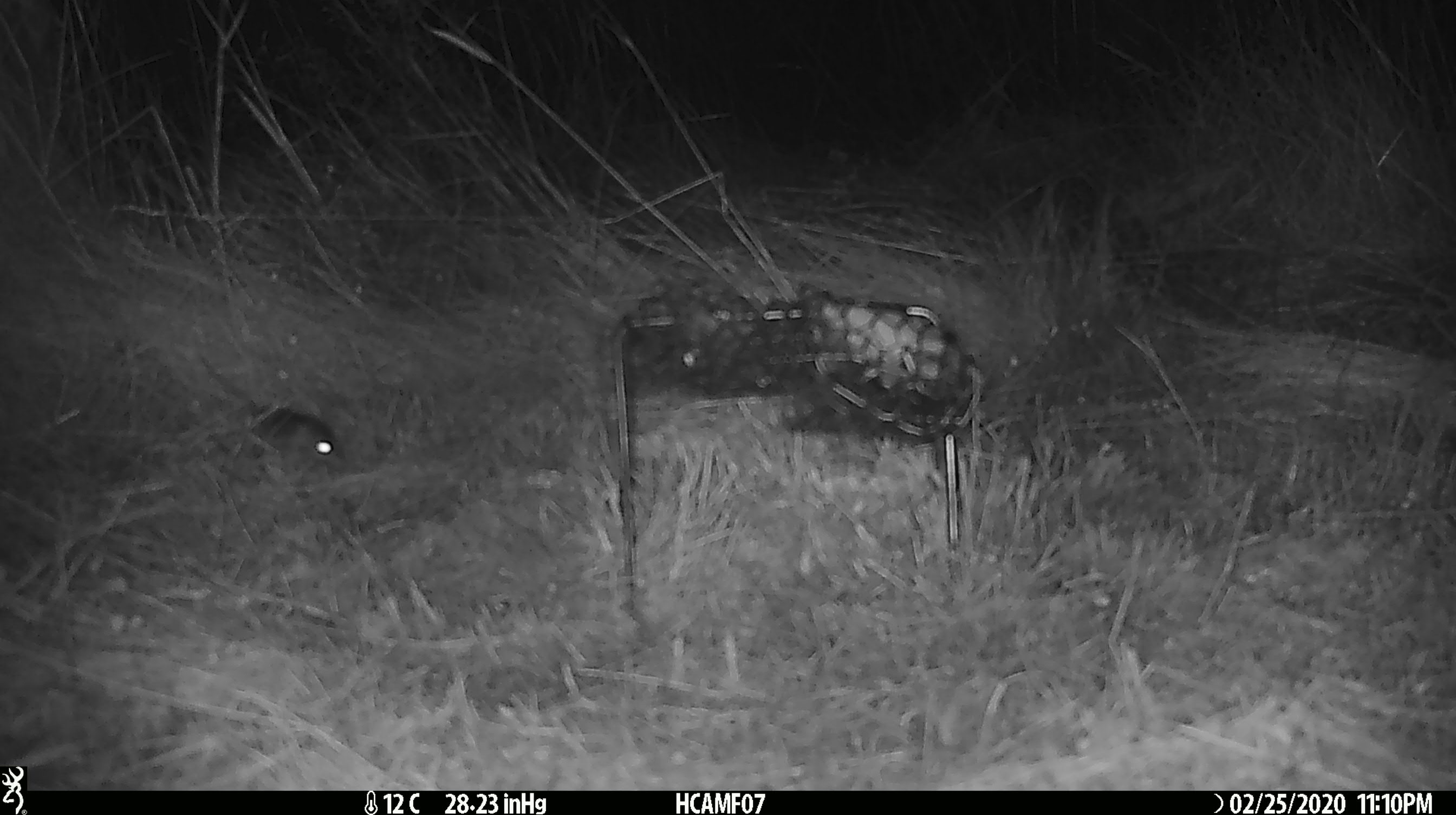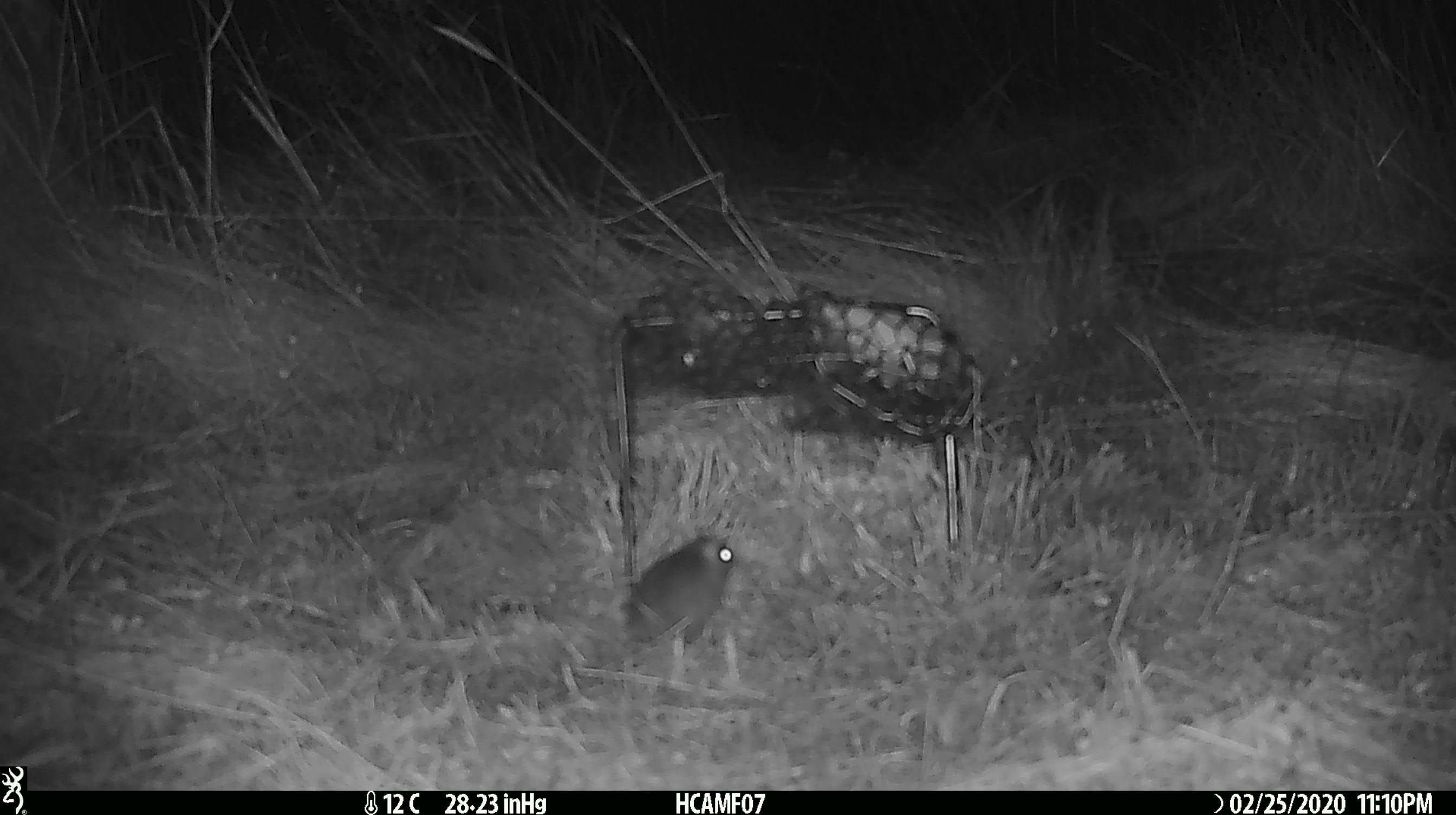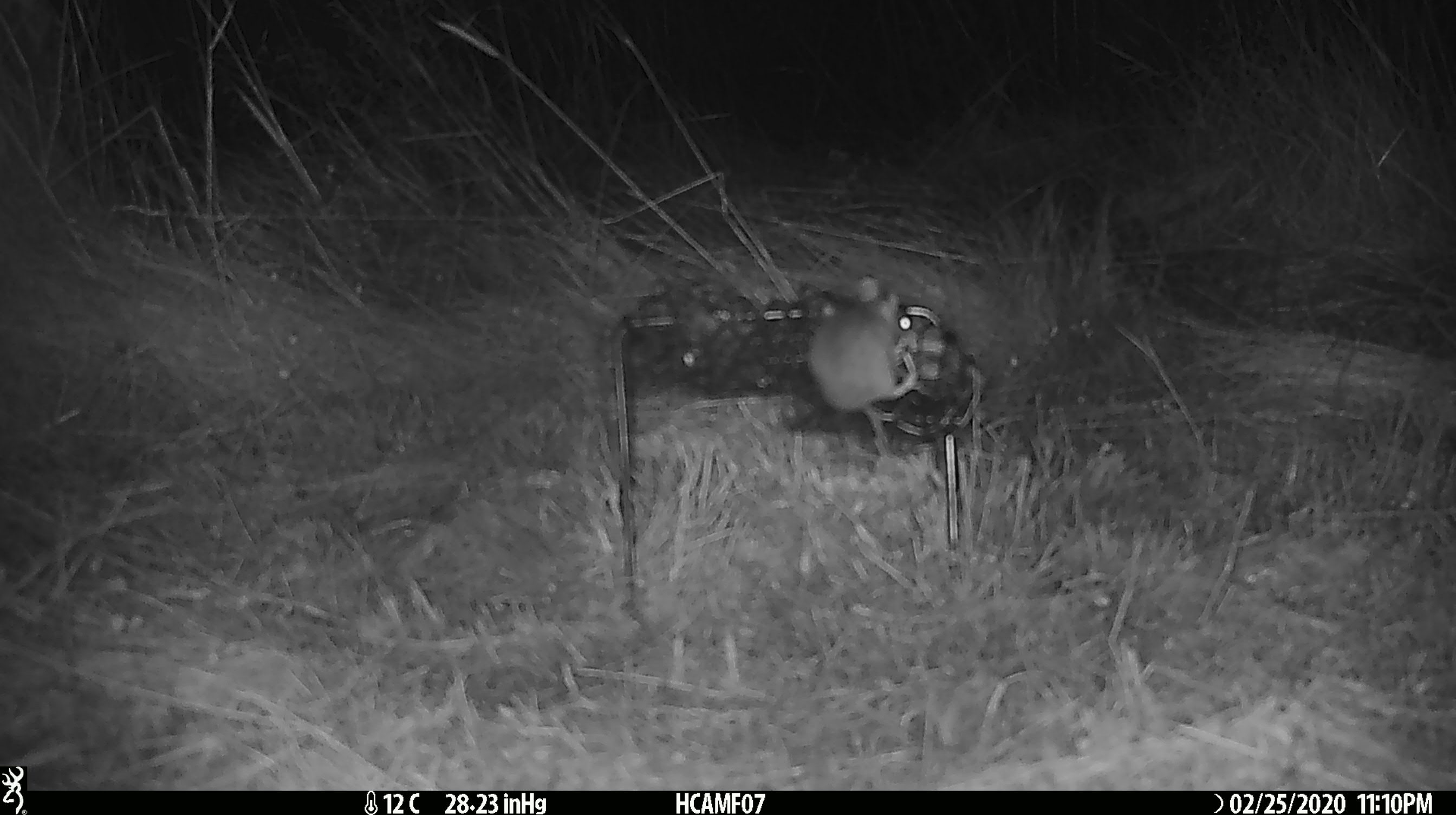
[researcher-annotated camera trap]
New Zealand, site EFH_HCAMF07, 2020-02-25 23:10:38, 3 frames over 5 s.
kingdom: Animalia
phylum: Chordata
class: Mammalia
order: Rodentia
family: Muridae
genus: Mus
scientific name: Mus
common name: mouse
Mouse (Mus).